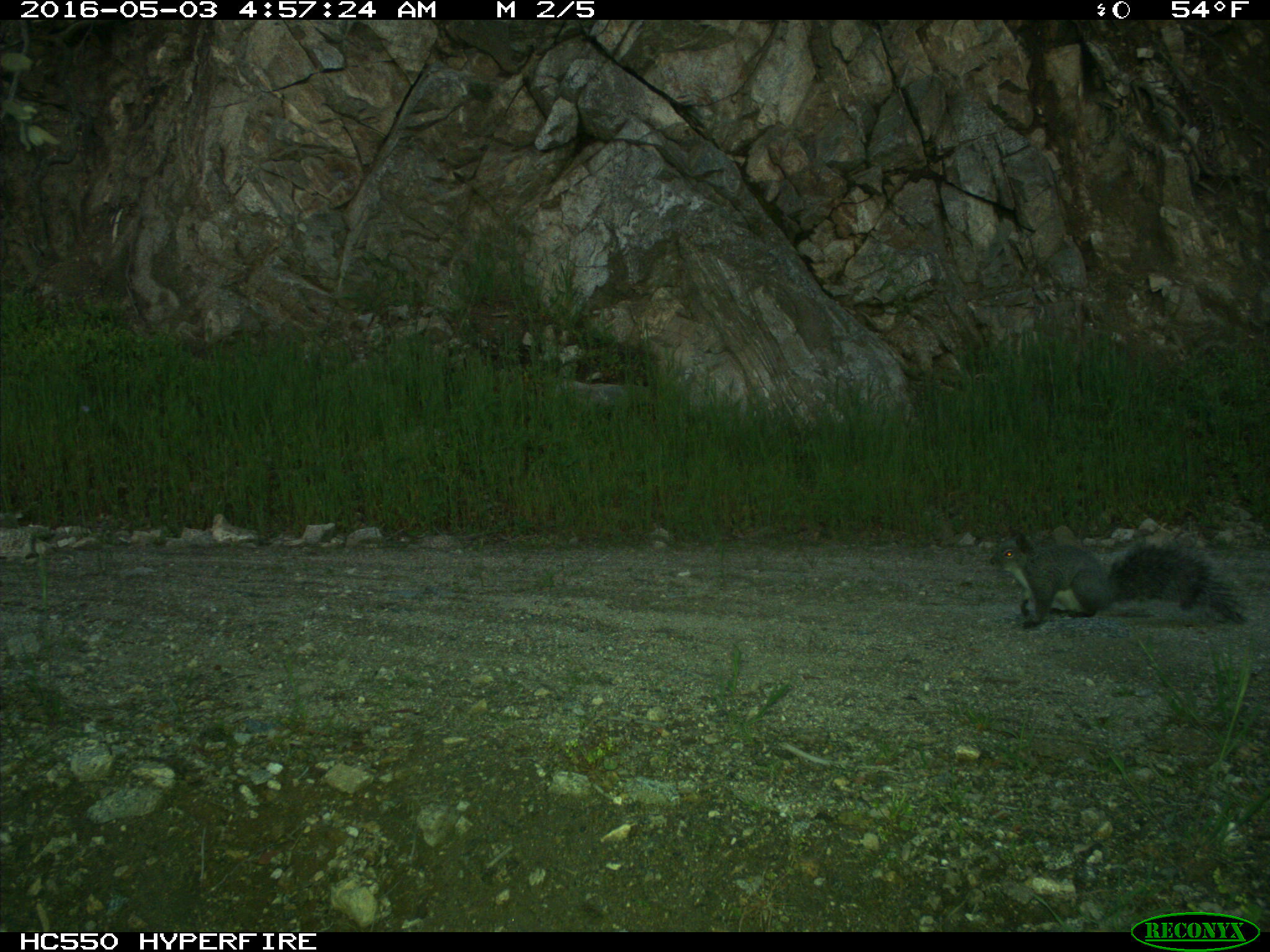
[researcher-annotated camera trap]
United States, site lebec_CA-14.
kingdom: Animalia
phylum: Chordata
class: Mammalia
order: Rodentia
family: Sciuridae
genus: Sciurus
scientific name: Sciurus carolinensis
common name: eastern gray squirrel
Sciurus carolinensis (eastern gray squirrel).